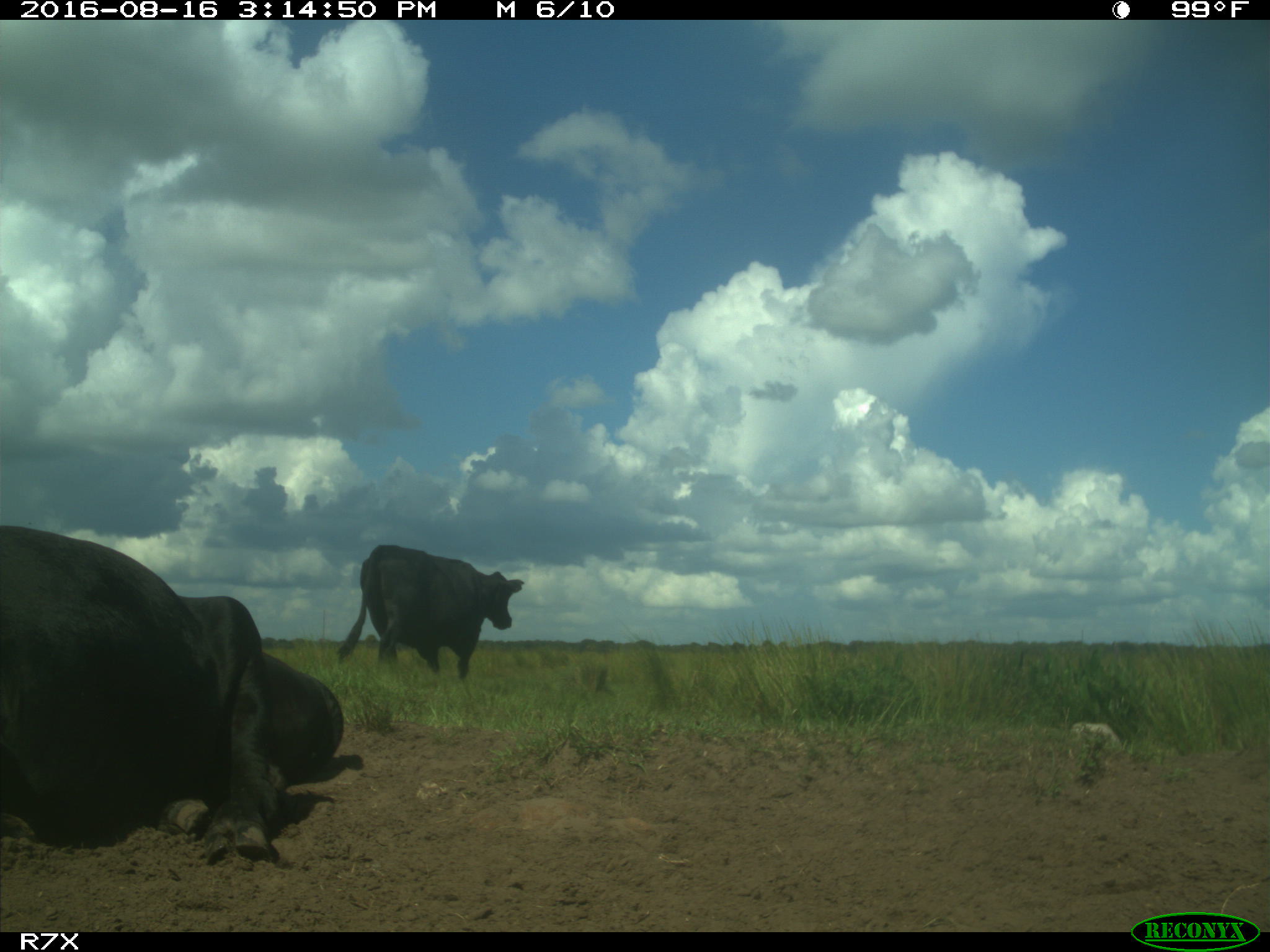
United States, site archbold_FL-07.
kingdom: Animalia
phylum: Chordata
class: Mammalia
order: Artiodactyla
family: Bovidae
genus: Bos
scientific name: Bos taurus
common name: domestic cow